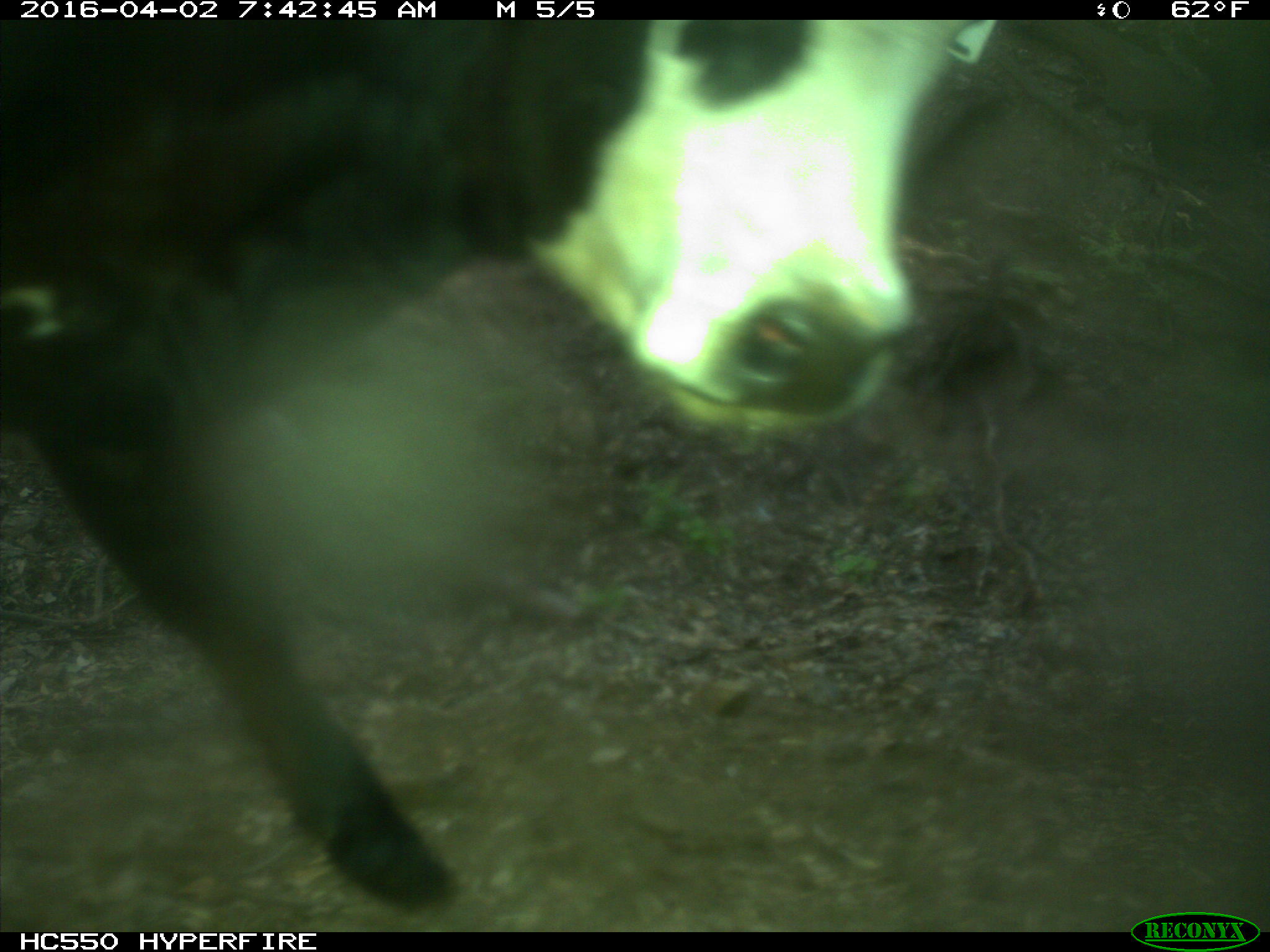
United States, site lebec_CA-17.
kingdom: Animalia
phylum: Chordata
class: Mammalia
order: Artiodactyla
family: Bovidae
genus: Bos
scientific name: Bos taurus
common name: domestic cow